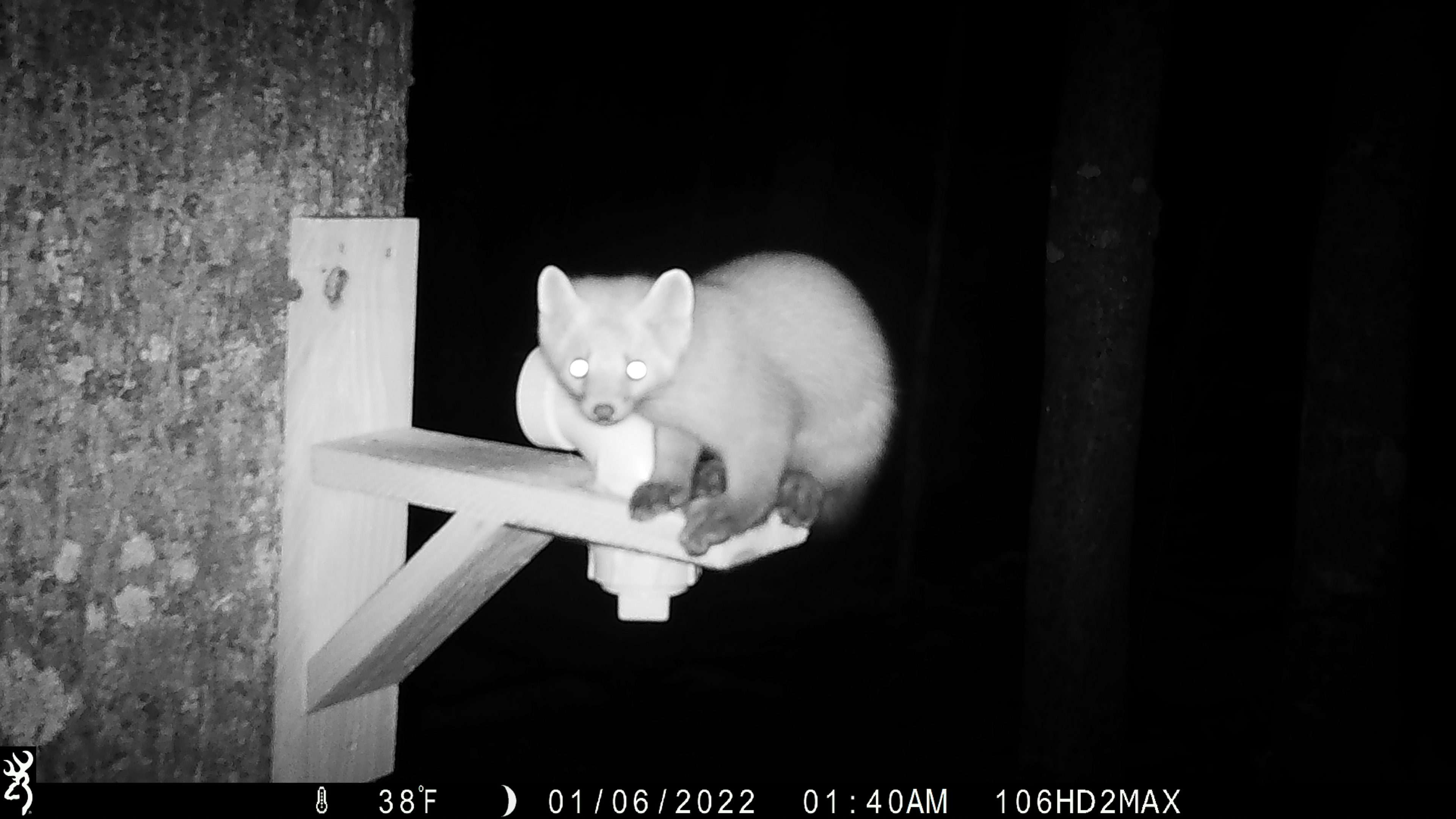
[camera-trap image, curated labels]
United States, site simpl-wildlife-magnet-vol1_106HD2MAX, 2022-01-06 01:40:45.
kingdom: Animalia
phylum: Chordata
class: Mammalia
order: Carnivora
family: Mustelidae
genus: Martes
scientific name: Martes americana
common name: american marten